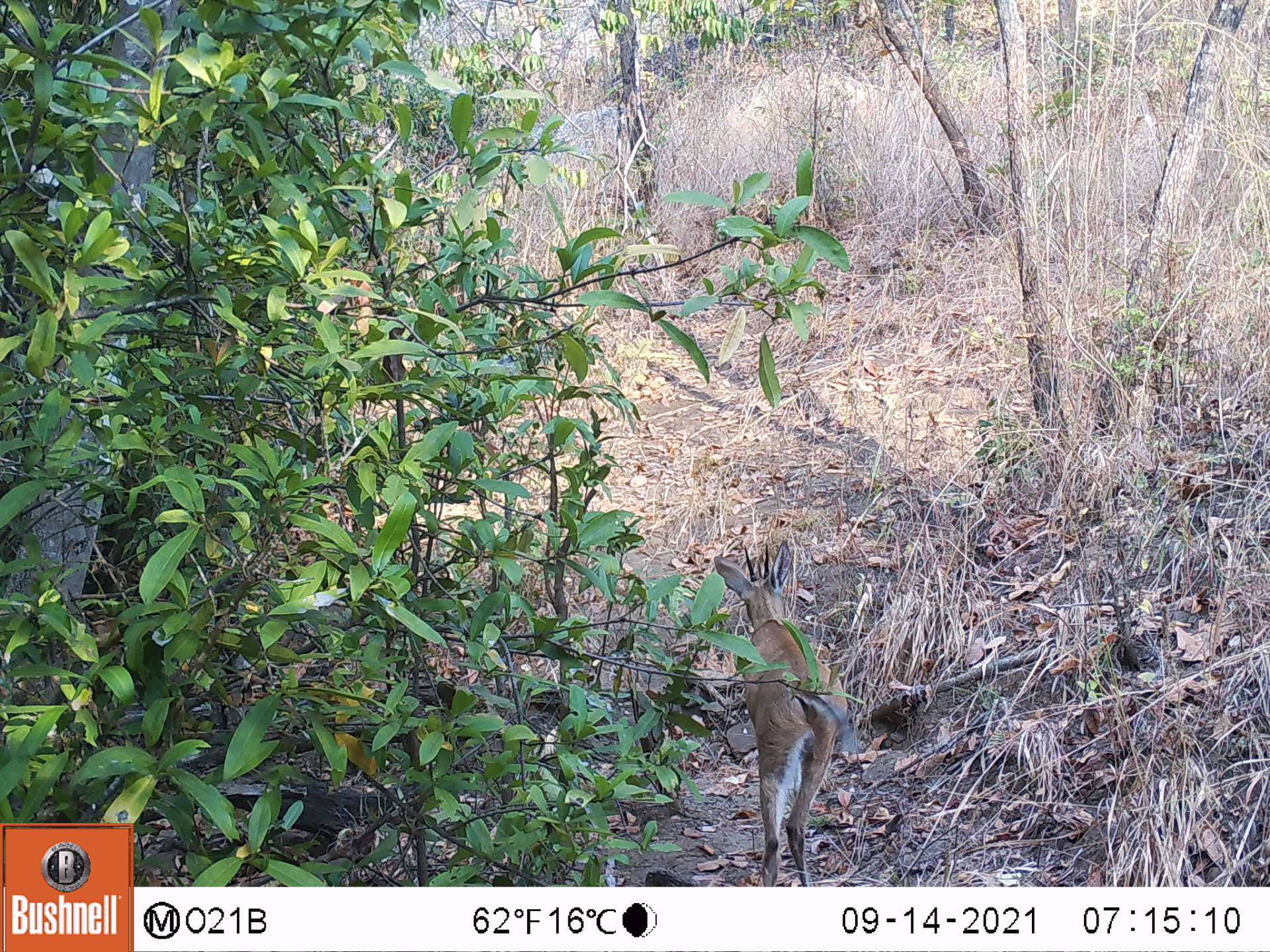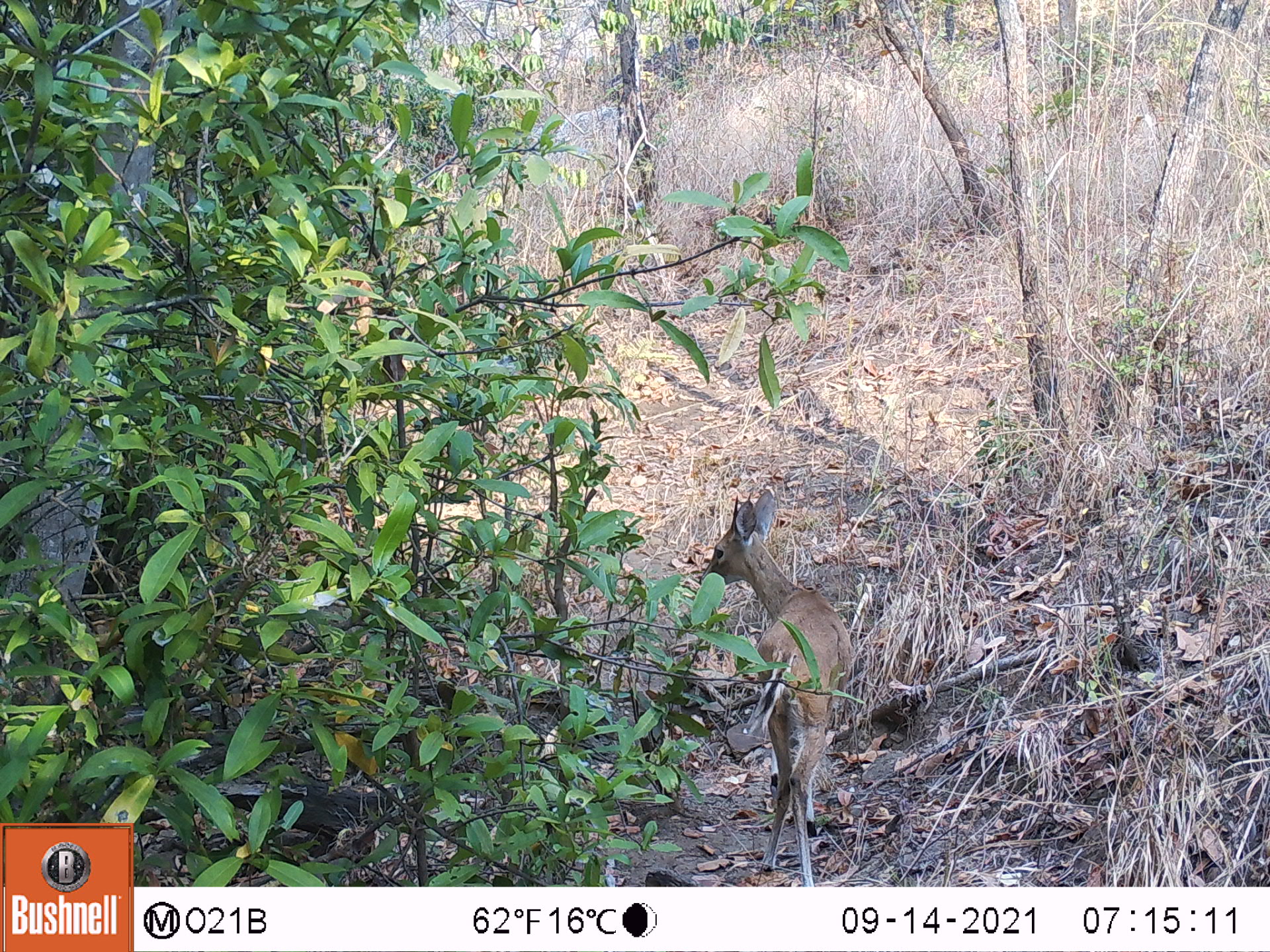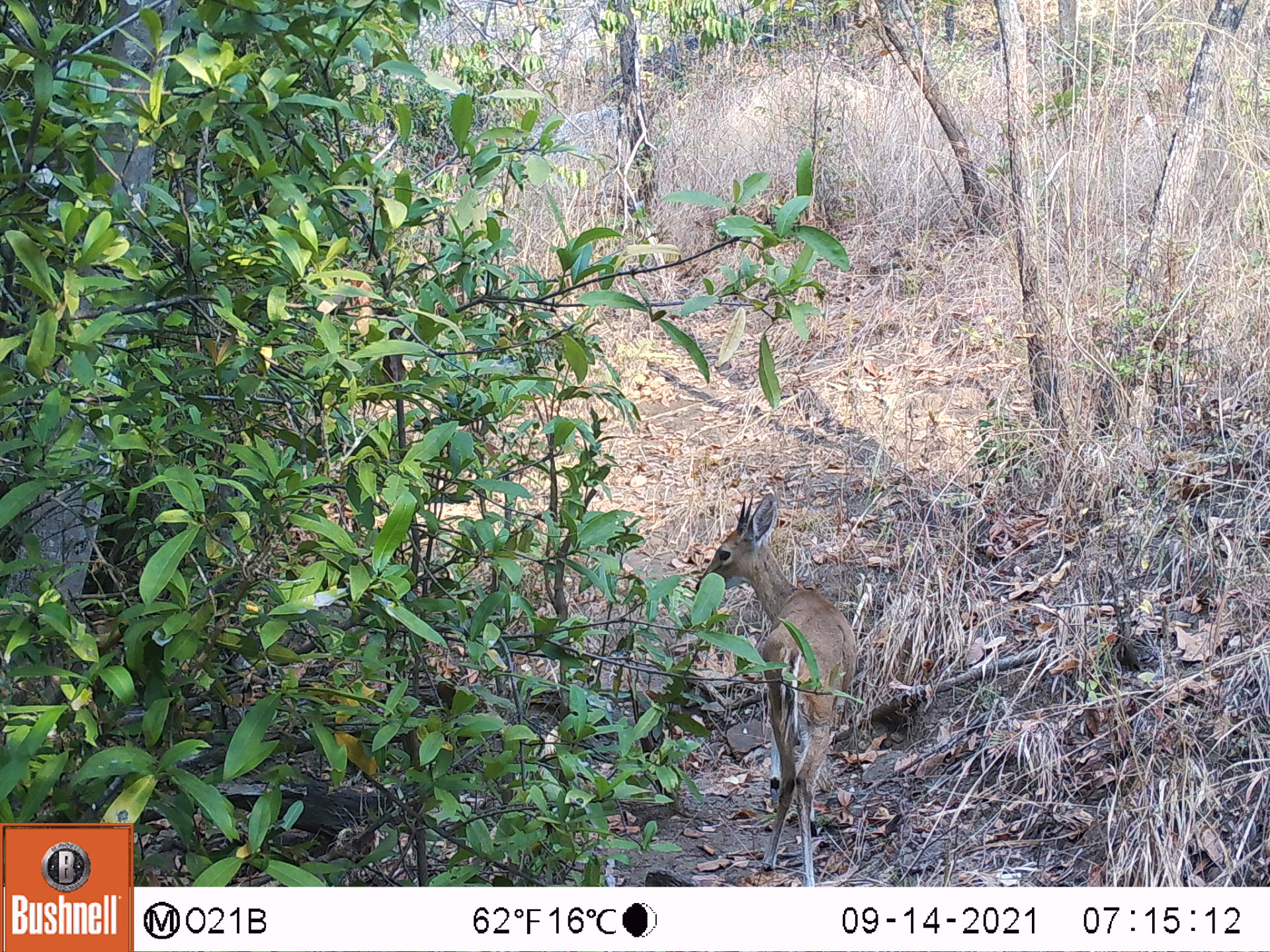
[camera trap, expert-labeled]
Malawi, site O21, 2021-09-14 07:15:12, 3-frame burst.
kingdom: Animalia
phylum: Chordata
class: Mammalia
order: Artiodactyla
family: Bovidae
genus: Sylvicapra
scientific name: Sylvicapra grimmia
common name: common duiker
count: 1